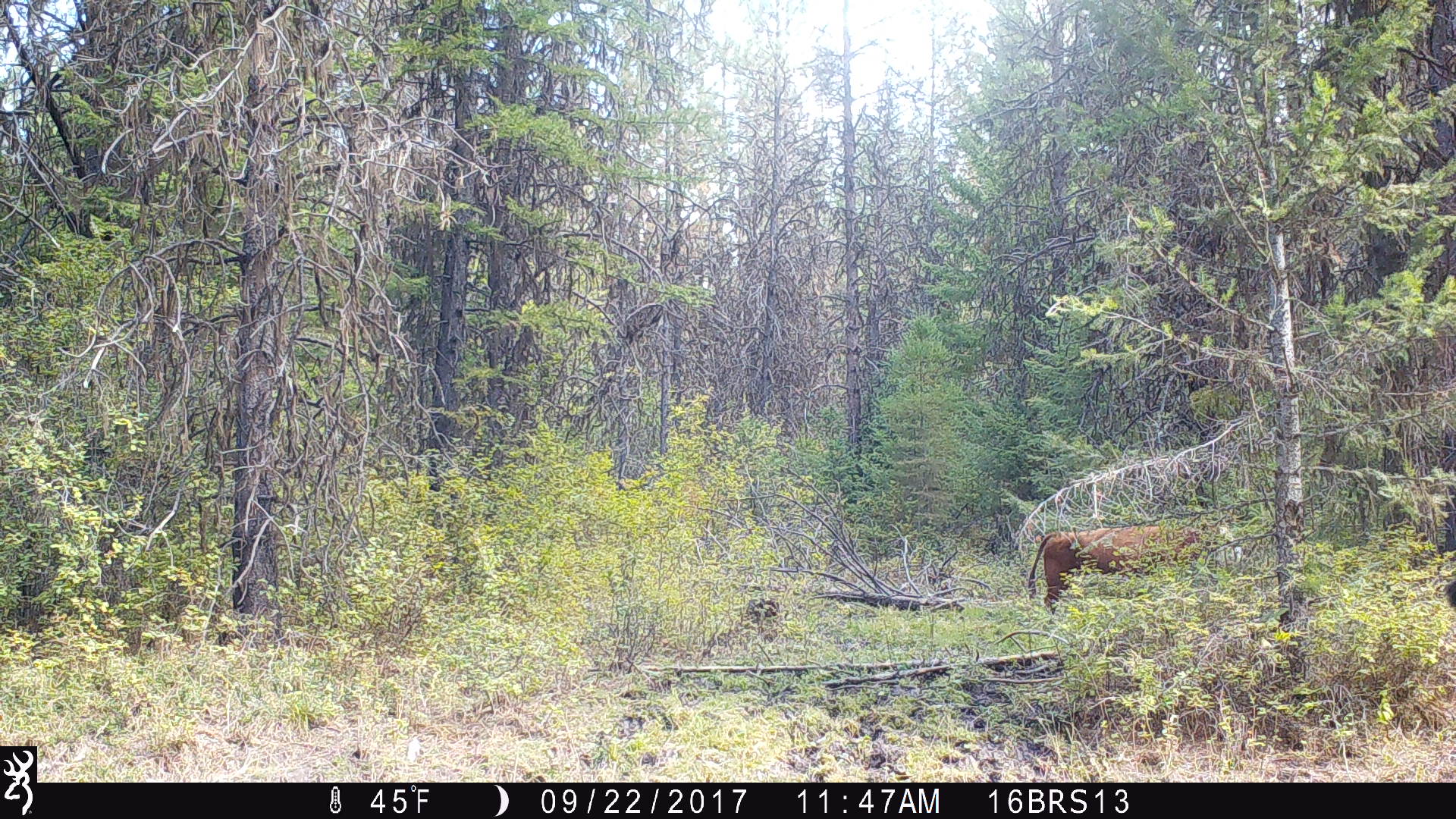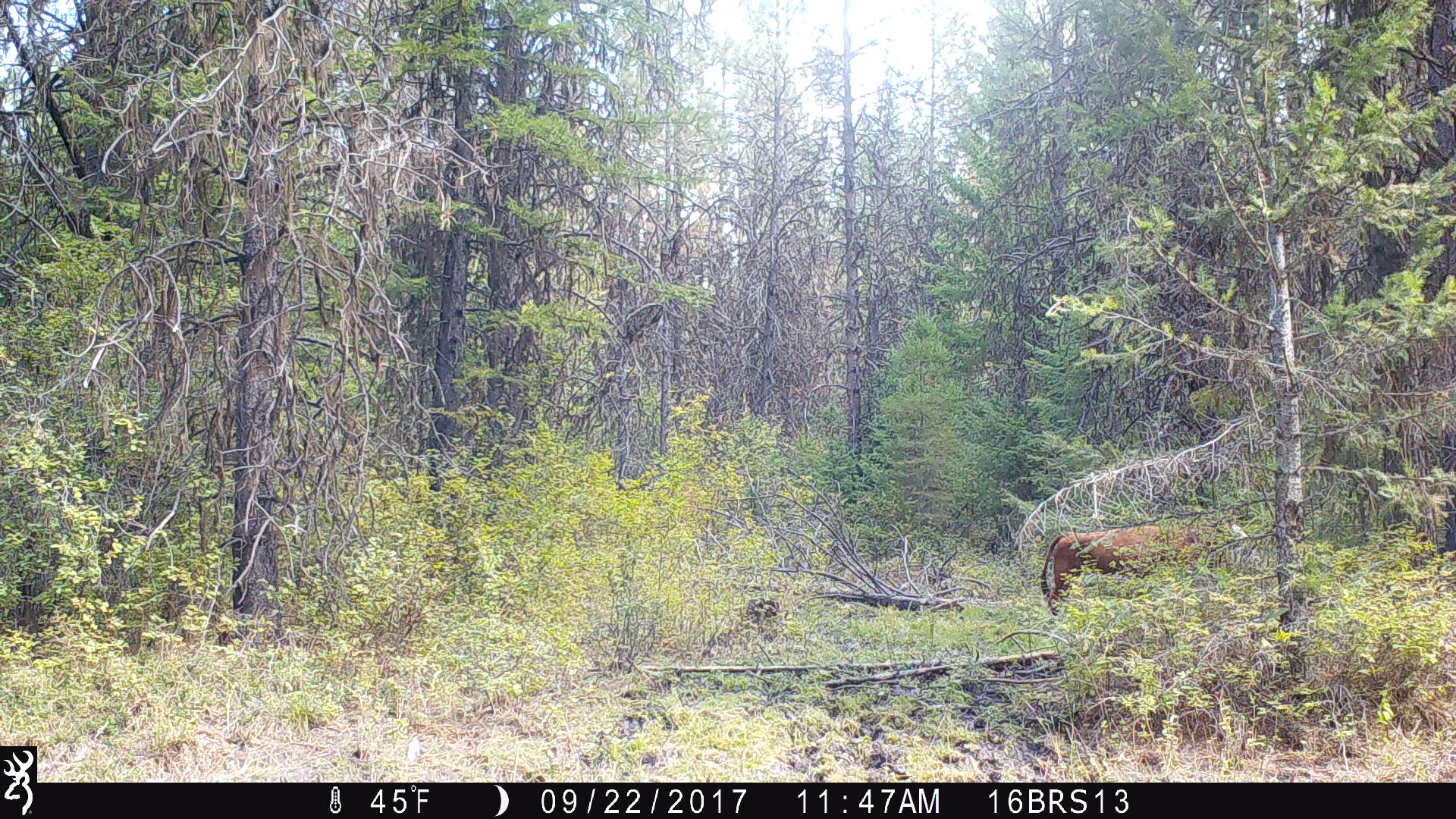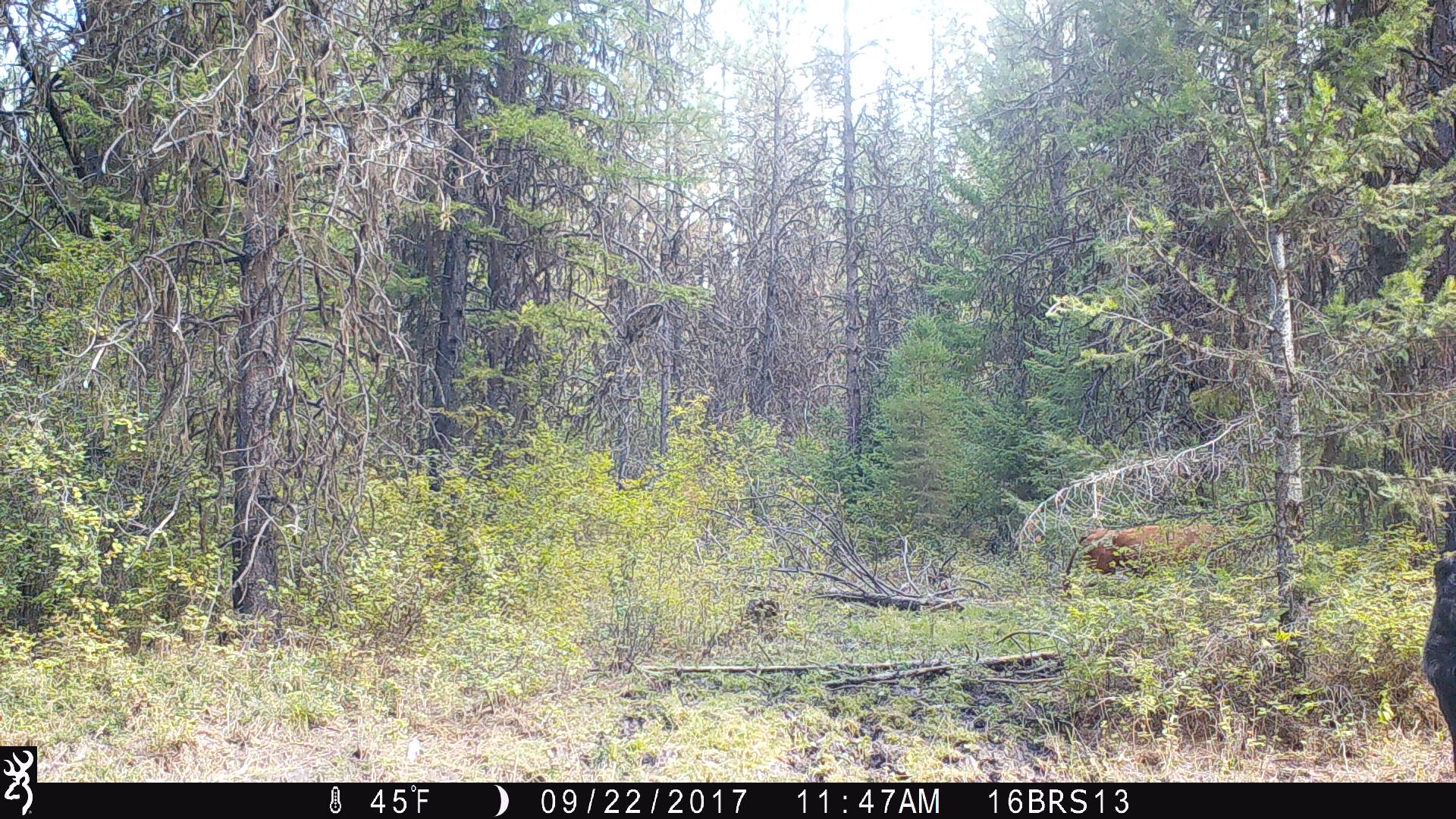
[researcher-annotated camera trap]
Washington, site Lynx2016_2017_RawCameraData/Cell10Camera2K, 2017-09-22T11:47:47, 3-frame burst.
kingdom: Animalia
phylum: Chordata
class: Mammalia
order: Artiodactyla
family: Bovidae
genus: Bos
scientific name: Bos taurus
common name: domestic cattle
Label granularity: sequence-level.